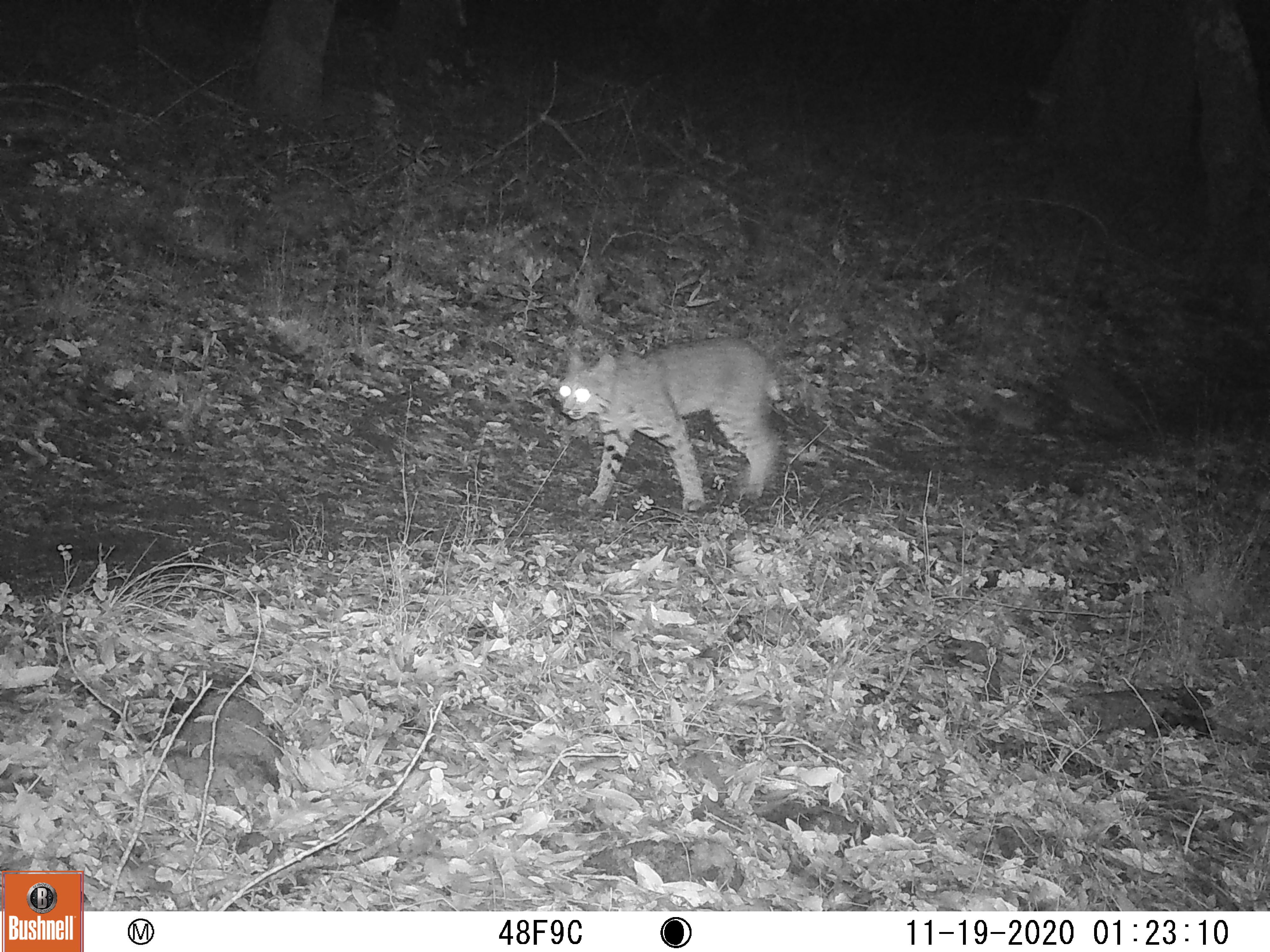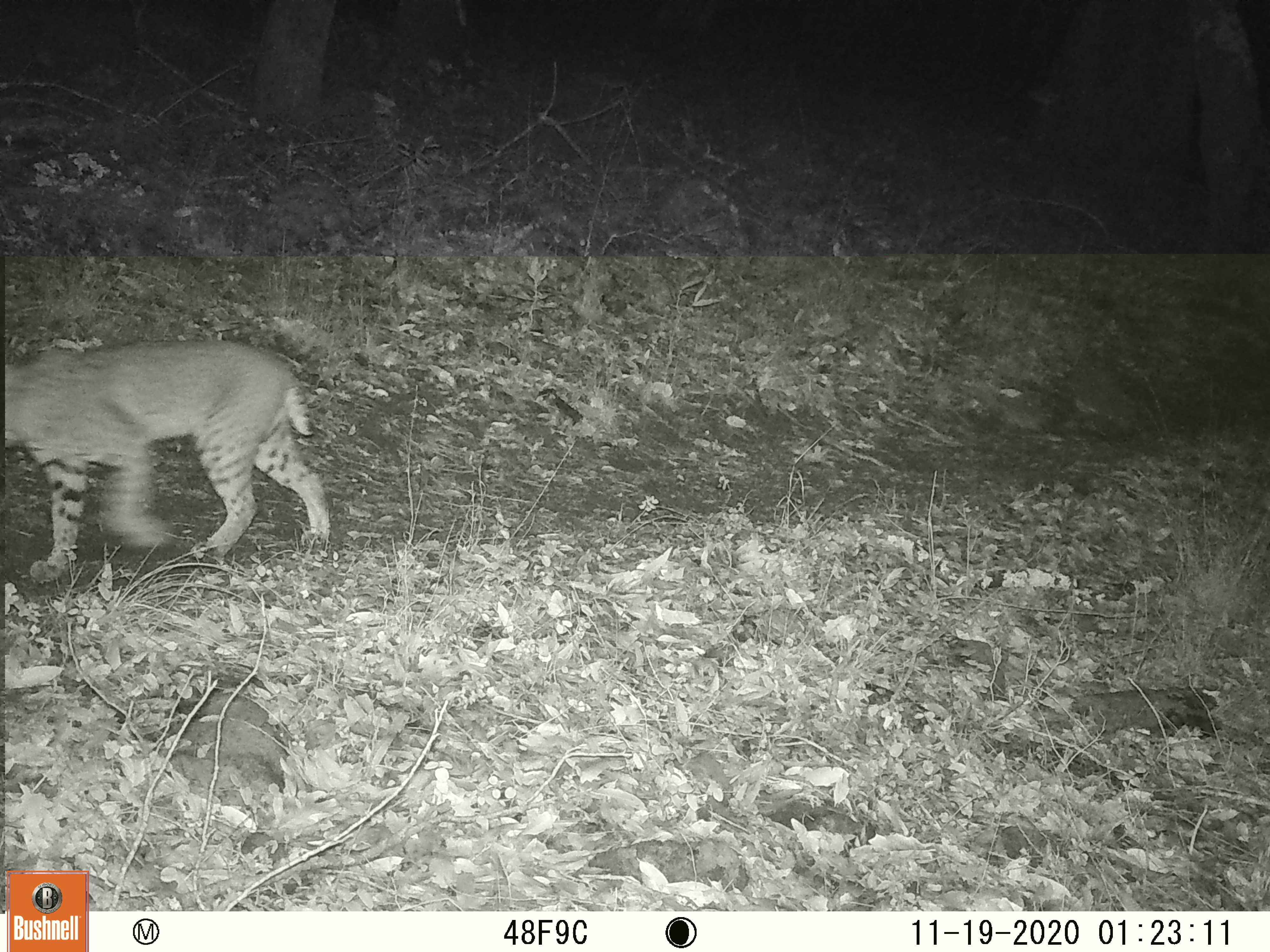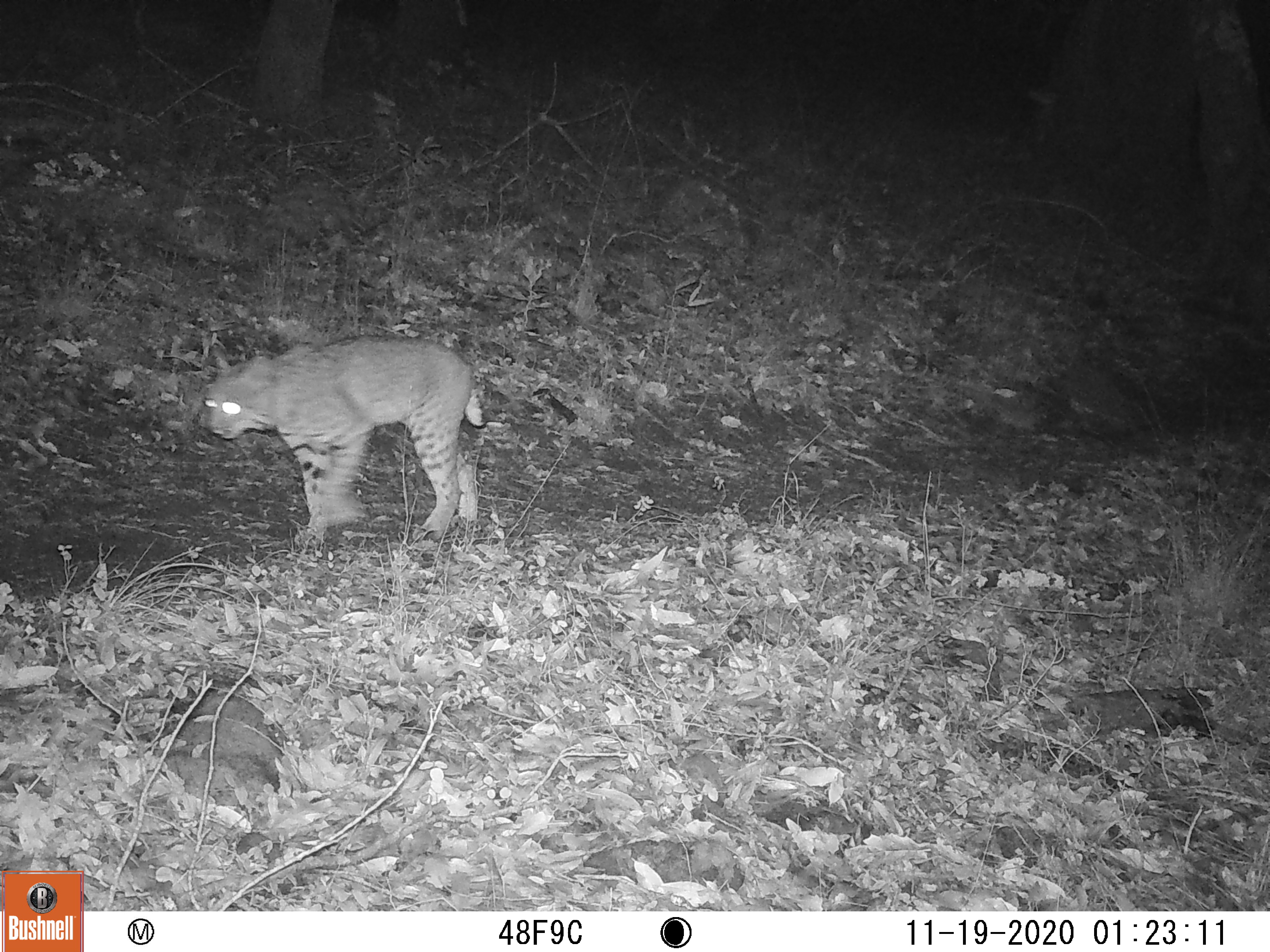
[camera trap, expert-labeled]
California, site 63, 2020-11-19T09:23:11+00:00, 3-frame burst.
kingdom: Animalia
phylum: Chordata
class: Mammalia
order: Carnivora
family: Felidae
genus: Lynx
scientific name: Lynx rufus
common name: bobcat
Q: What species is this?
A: Bobcat (Lynx rufus).